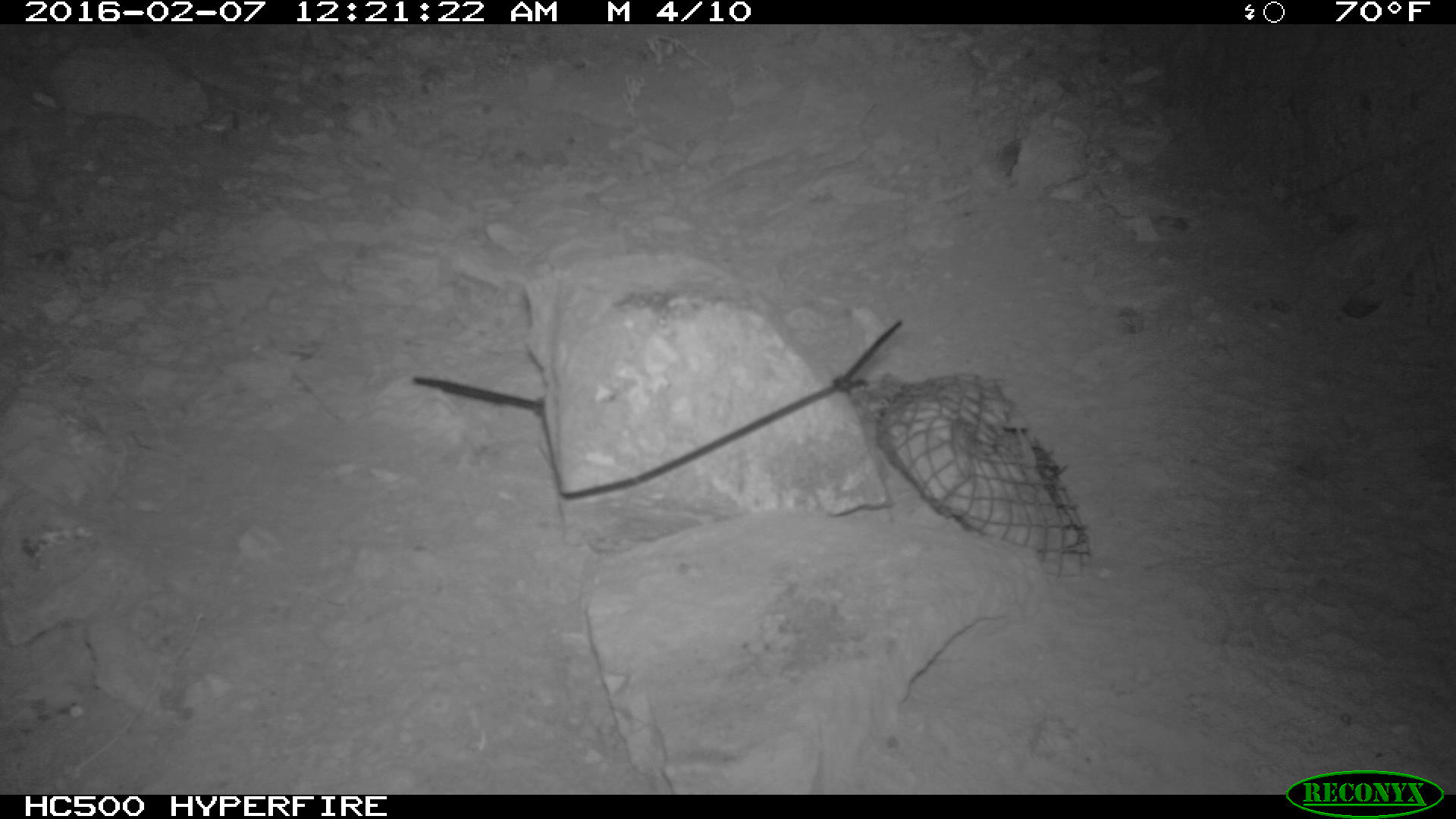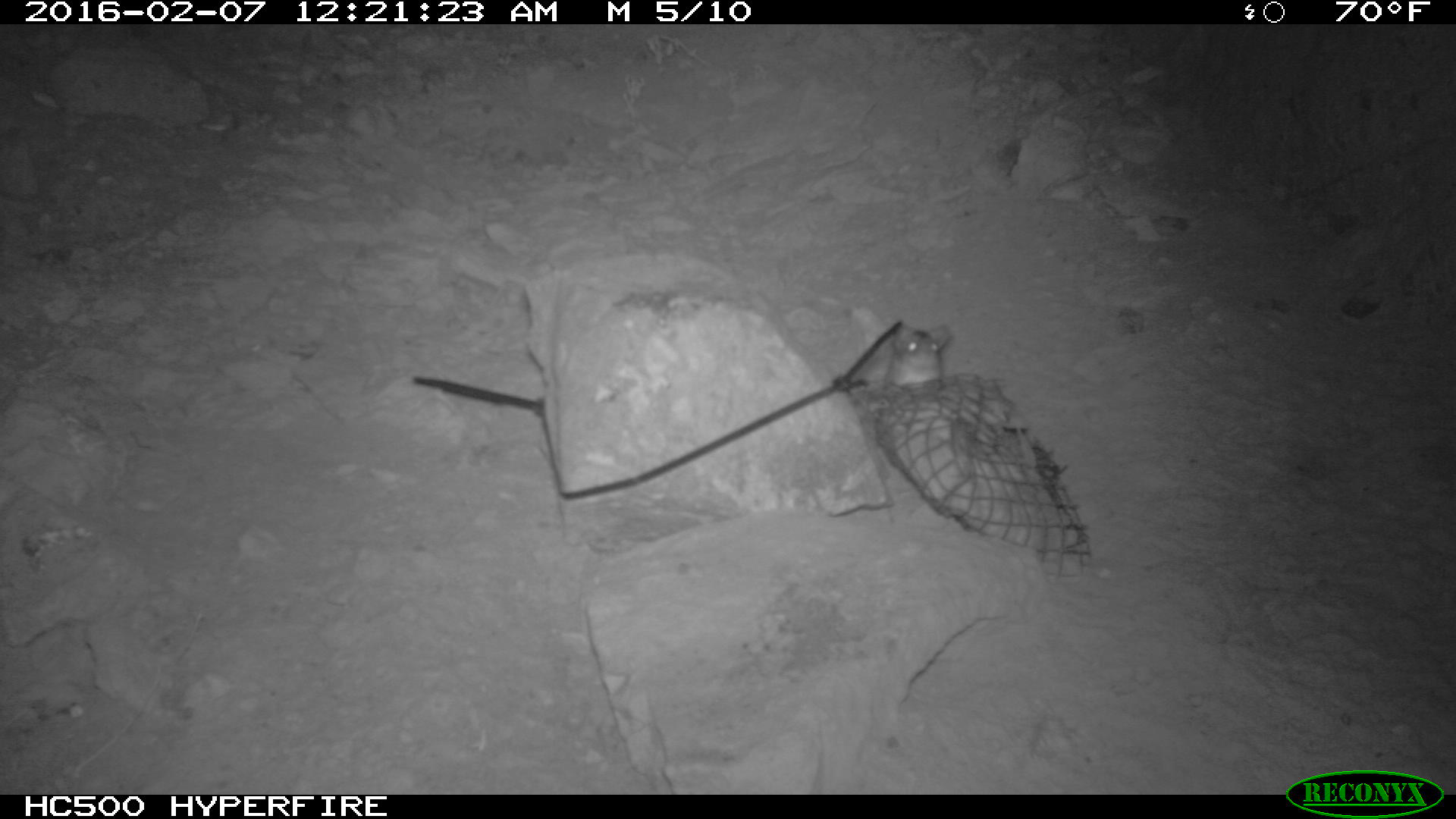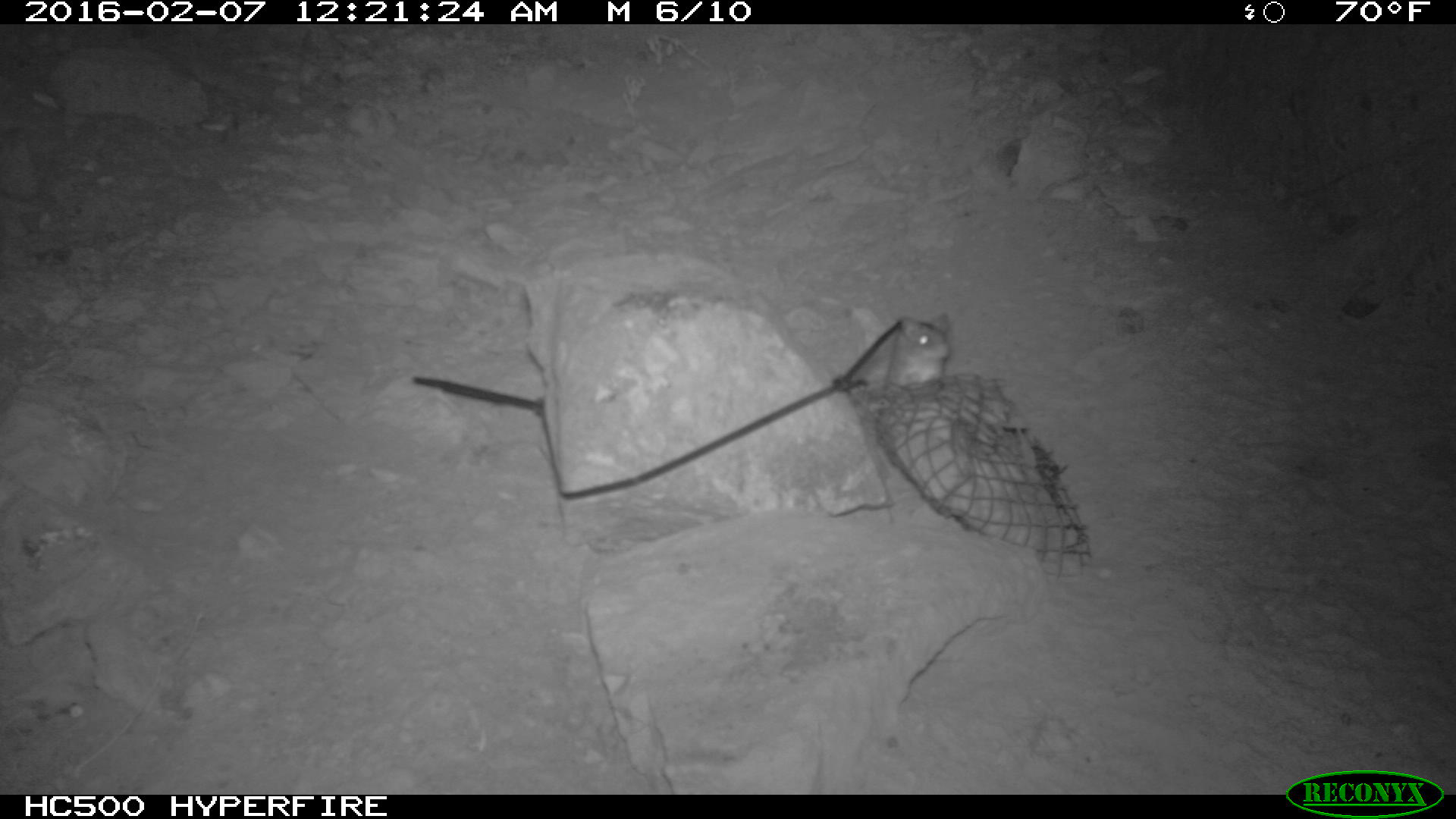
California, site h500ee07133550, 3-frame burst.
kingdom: Animalia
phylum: Chordata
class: Mammalia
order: Rodentia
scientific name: Rodentia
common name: rodent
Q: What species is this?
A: Rodent (Rodentia).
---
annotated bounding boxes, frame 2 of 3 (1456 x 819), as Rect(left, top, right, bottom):
rodent: Rect(879, 322, 952, 389)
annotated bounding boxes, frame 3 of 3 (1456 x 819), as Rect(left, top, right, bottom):
rodent: Rect(889, 312, 952, 391)